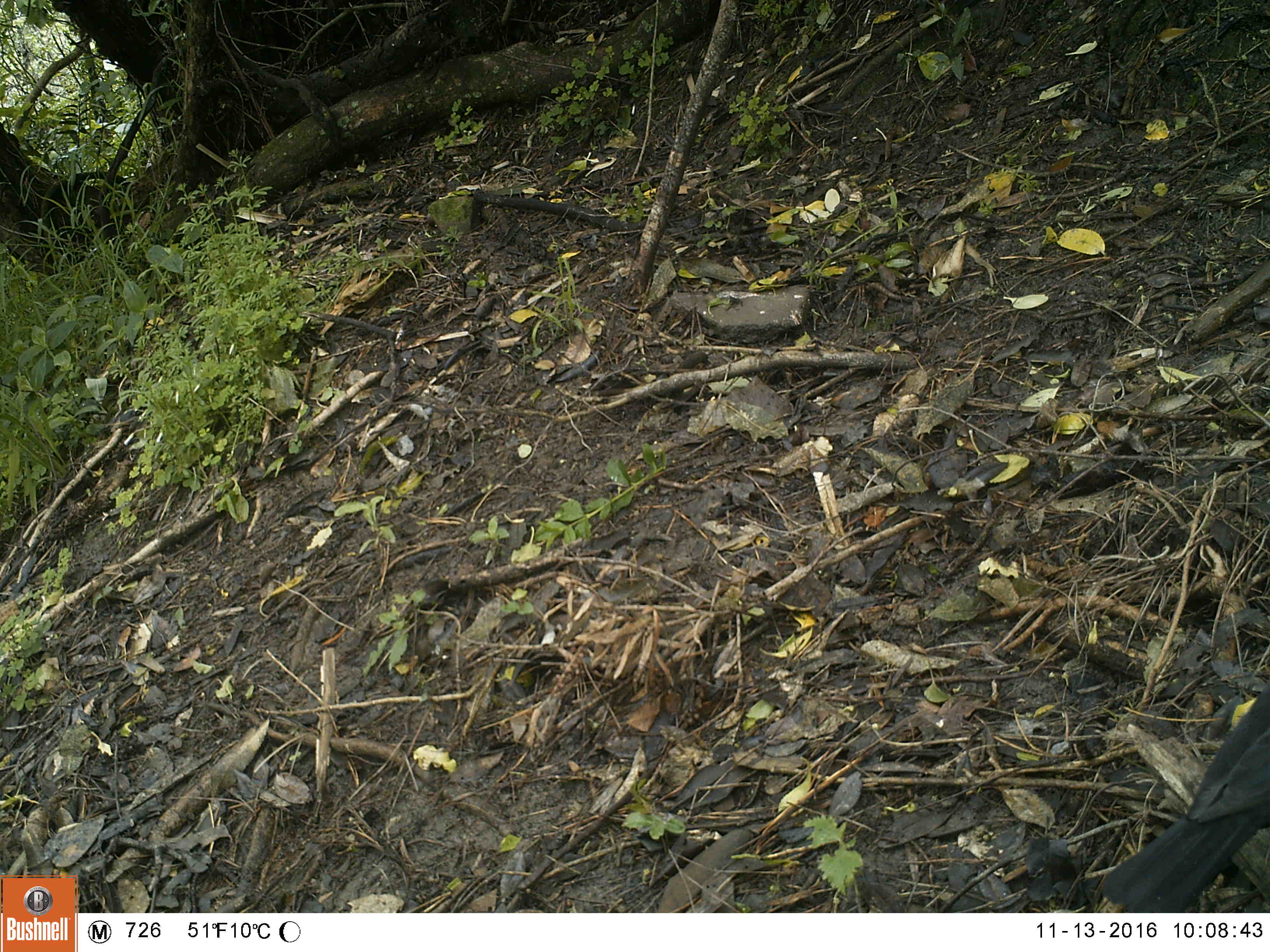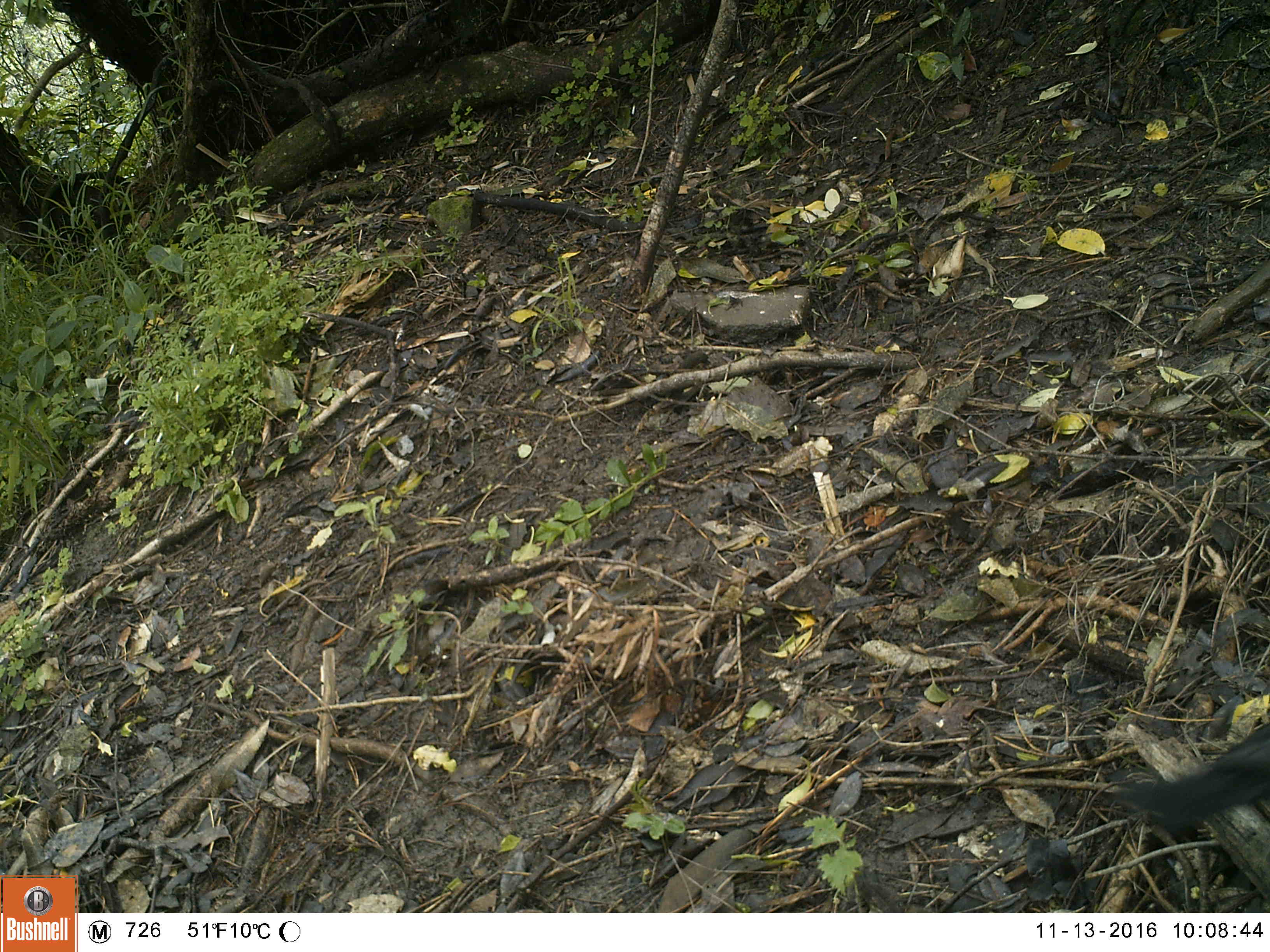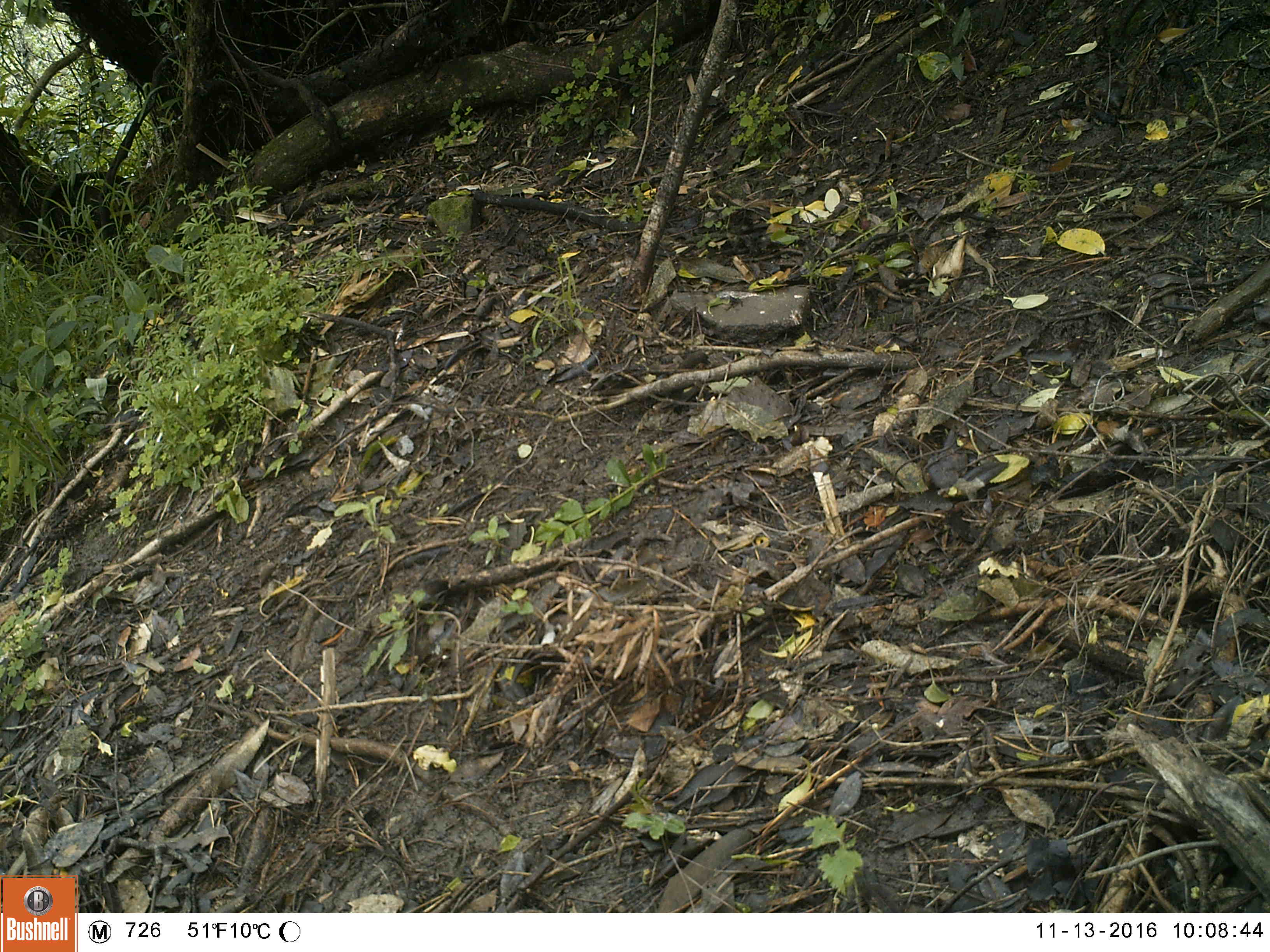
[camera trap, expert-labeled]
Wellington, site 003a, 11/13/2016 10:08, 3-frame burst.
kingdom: Animalia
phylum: Chordata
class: Aves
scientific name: Aves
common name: bird